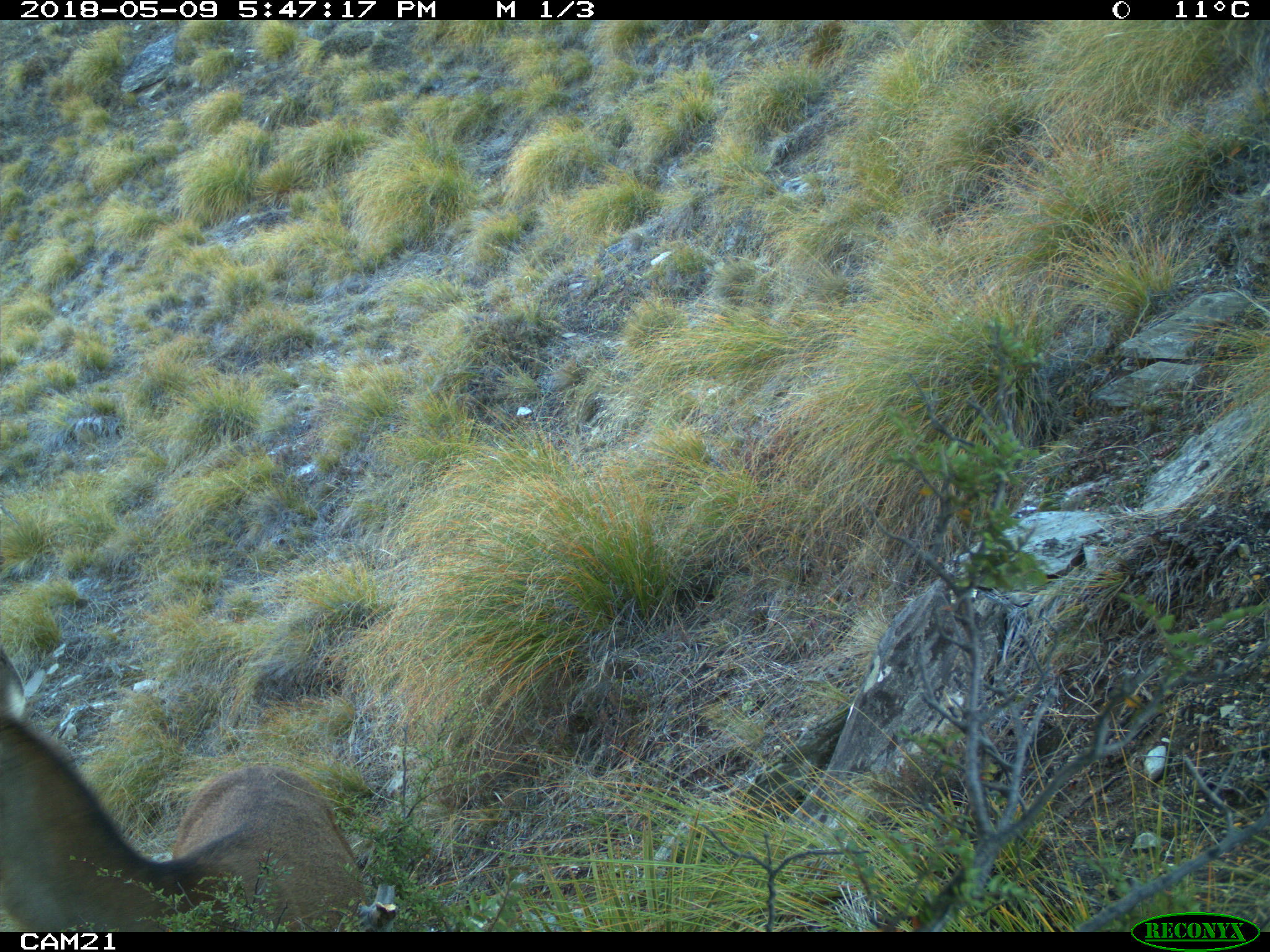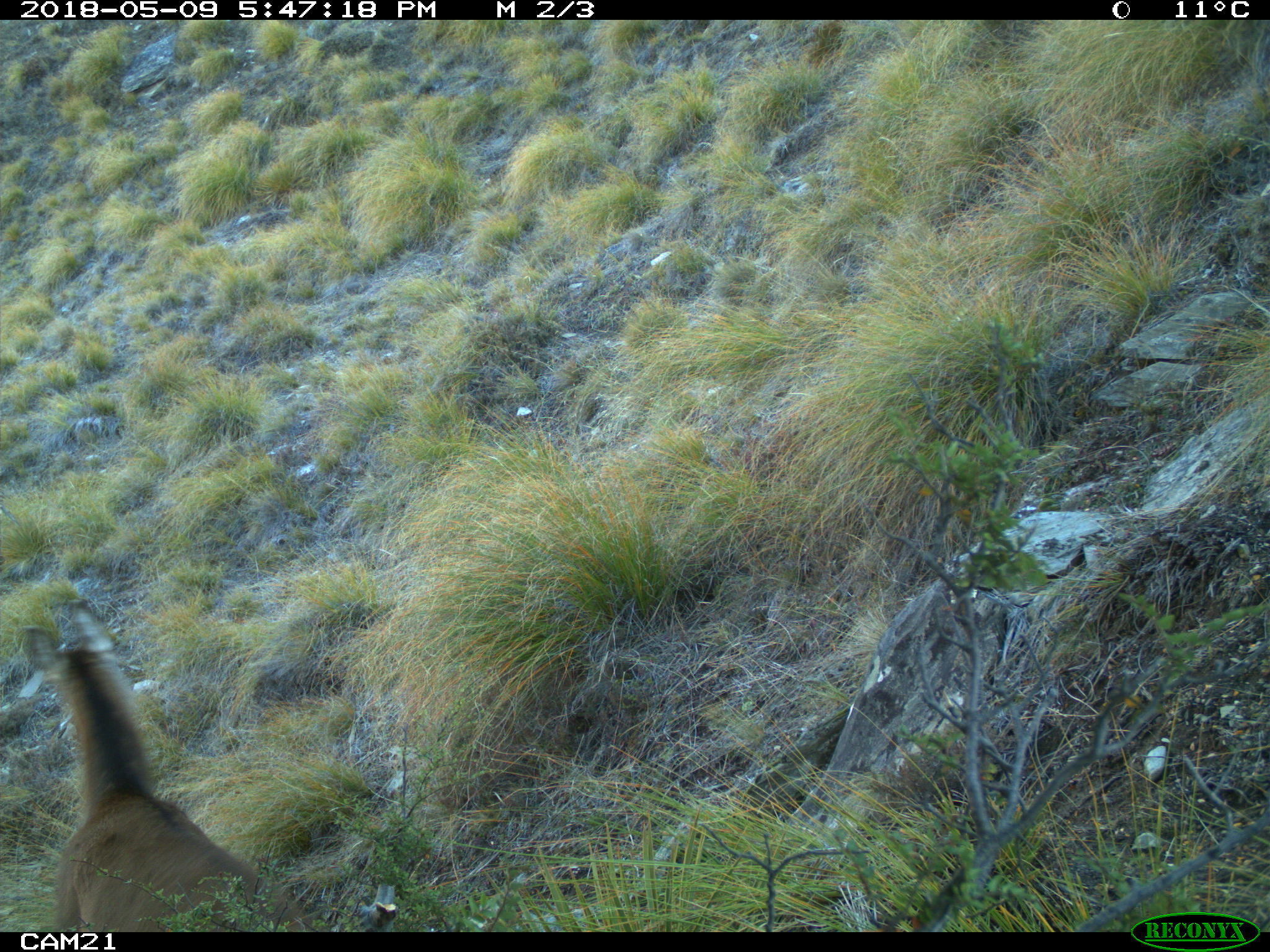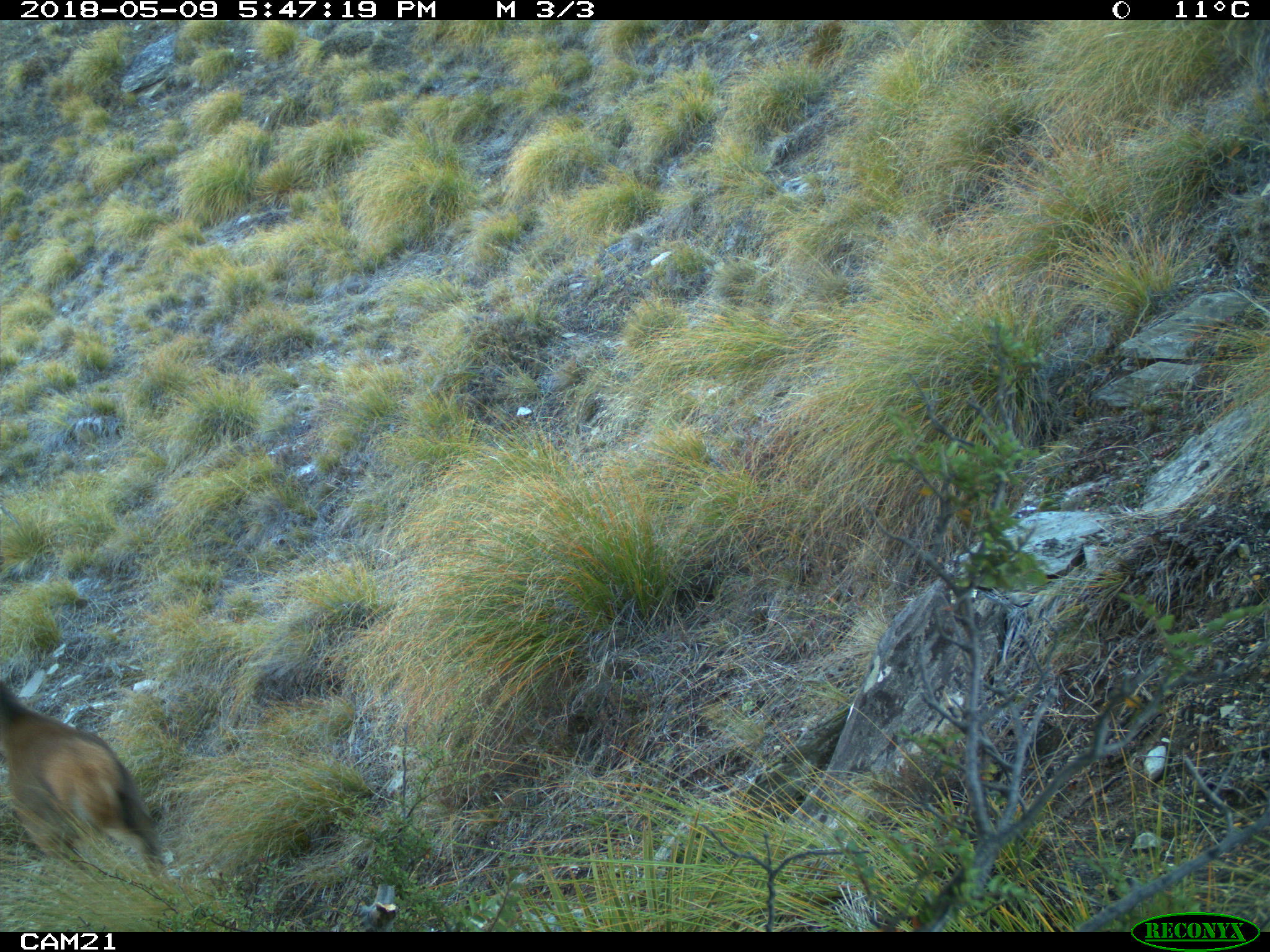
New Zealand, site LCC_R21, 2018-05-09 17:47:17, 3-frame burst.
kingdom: Animalia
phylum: Chordata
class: Mammalia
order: Artiodactyla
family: Cervidae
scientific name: Cervidae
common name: deer